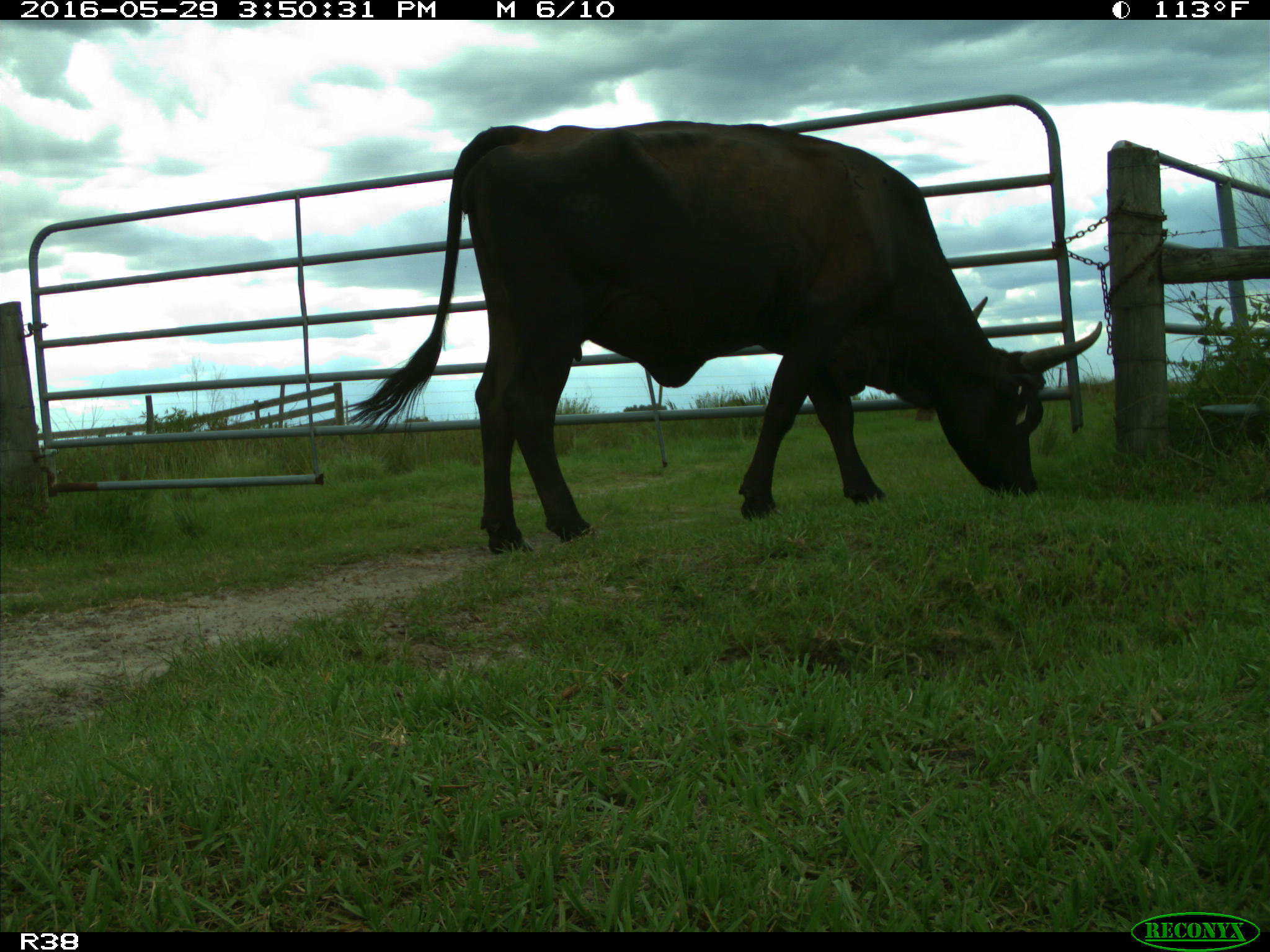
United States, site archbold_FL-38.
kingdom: Animalia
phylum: Chordata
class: Mammalia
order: Artiodactyla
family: Bovidae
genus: Bos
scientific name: Bos taurus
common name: domestic cow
Bos taurus (domestic cow).